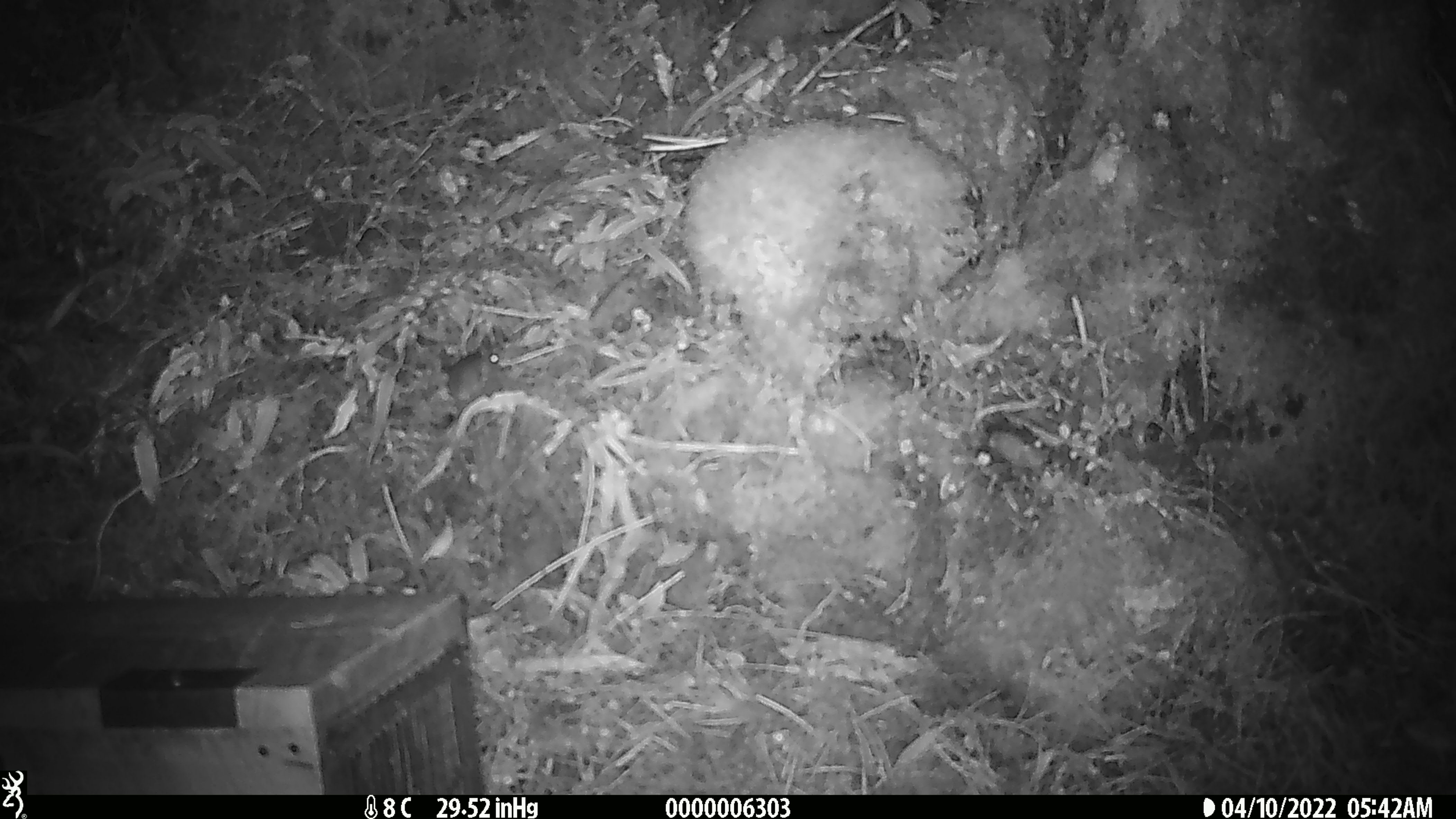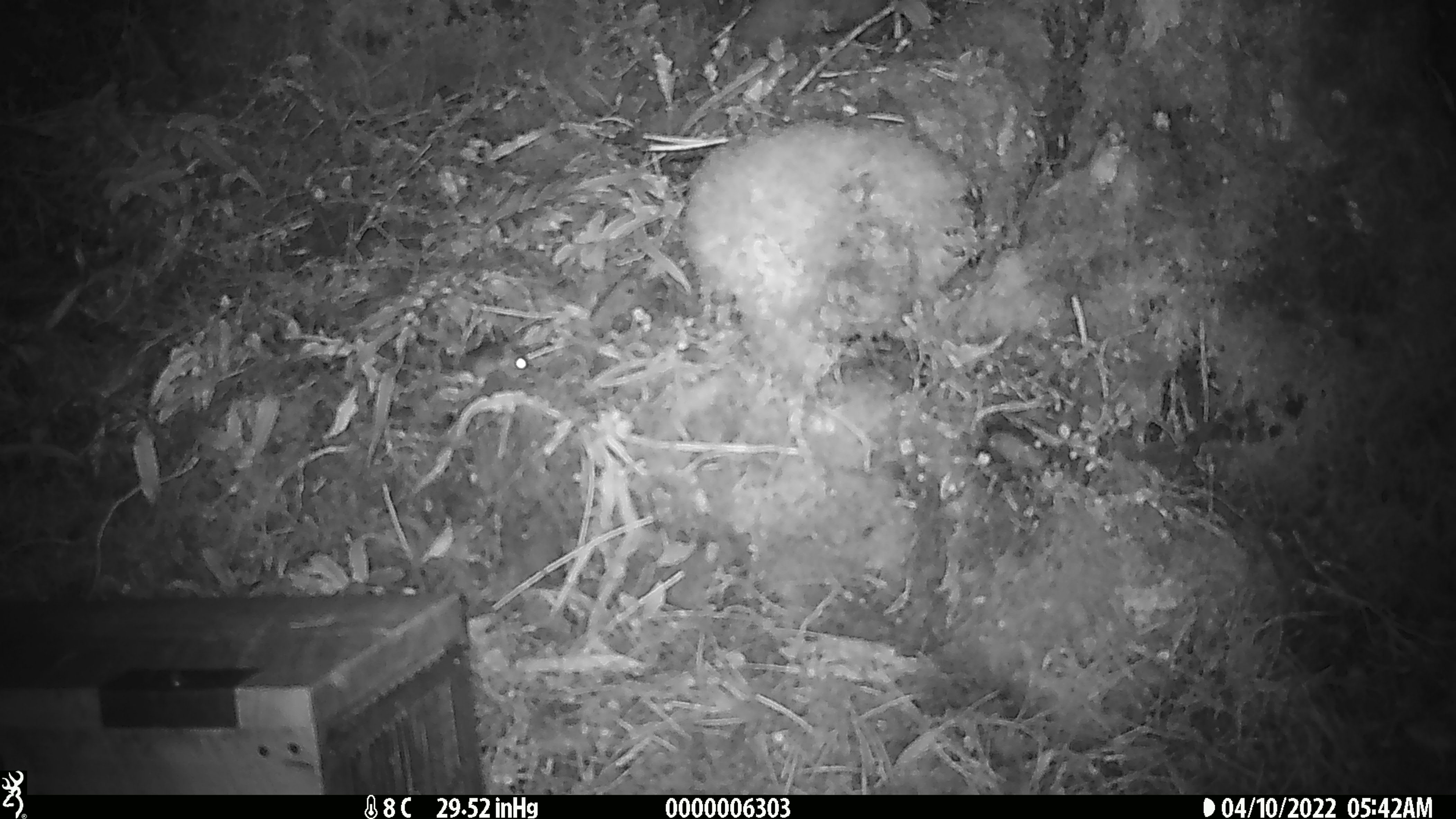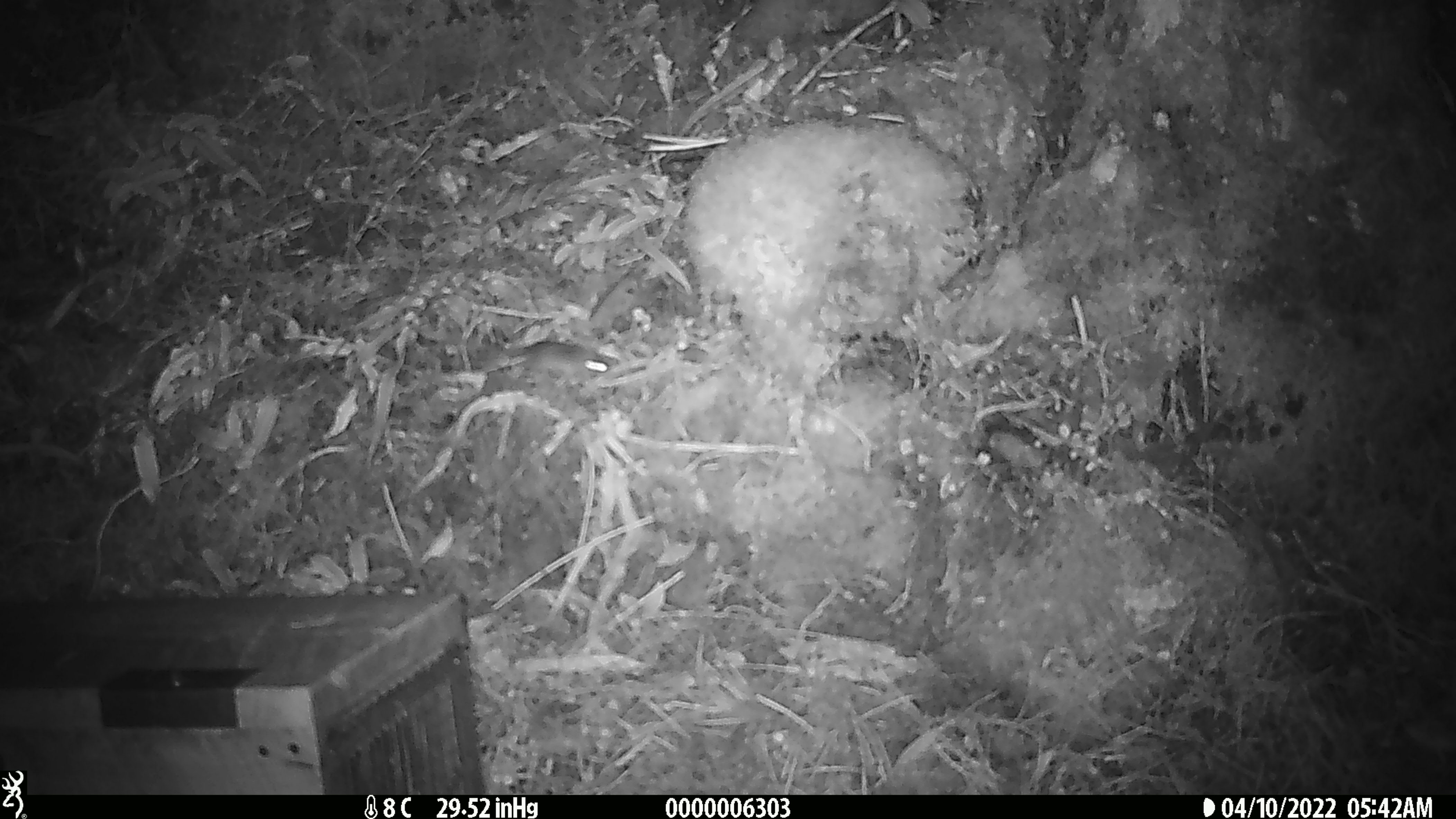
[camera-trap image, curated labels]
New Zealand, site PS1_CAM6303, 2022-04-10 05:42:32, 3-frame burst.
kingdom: Animalia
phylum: Chordata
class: Mammalia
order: Rodentia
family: Muridae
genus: Mus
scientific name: Mus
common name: mouse